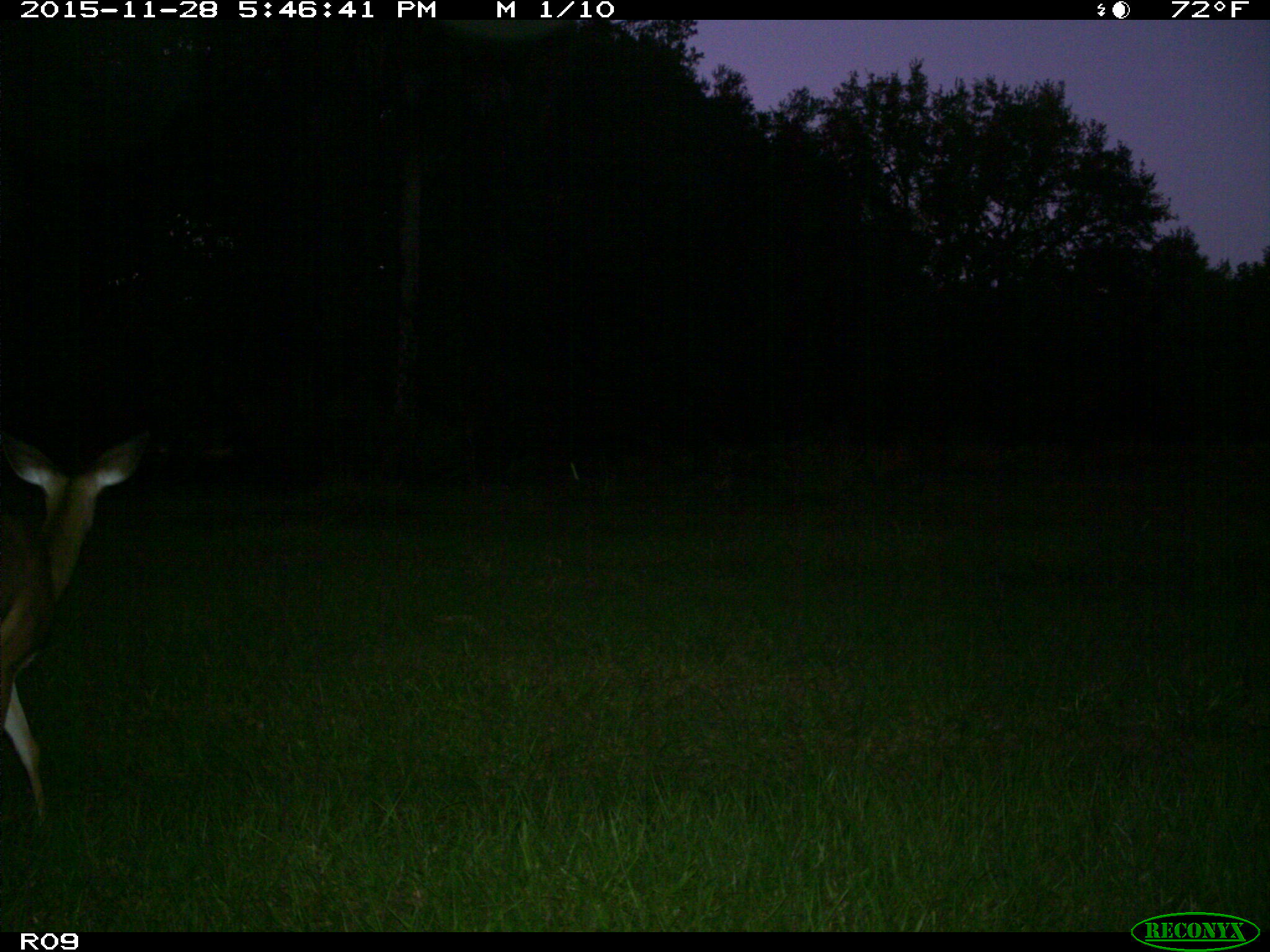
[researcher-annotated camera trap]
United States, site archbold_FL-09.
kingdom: Animalia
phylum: Chordata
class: Mammalia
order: Artiodactyla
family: Cervidae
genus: Odocoileus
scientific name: Odocoileus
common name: deer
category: unidentified deer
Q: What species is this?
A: Unidentified deer (deer) (Odocoileus).